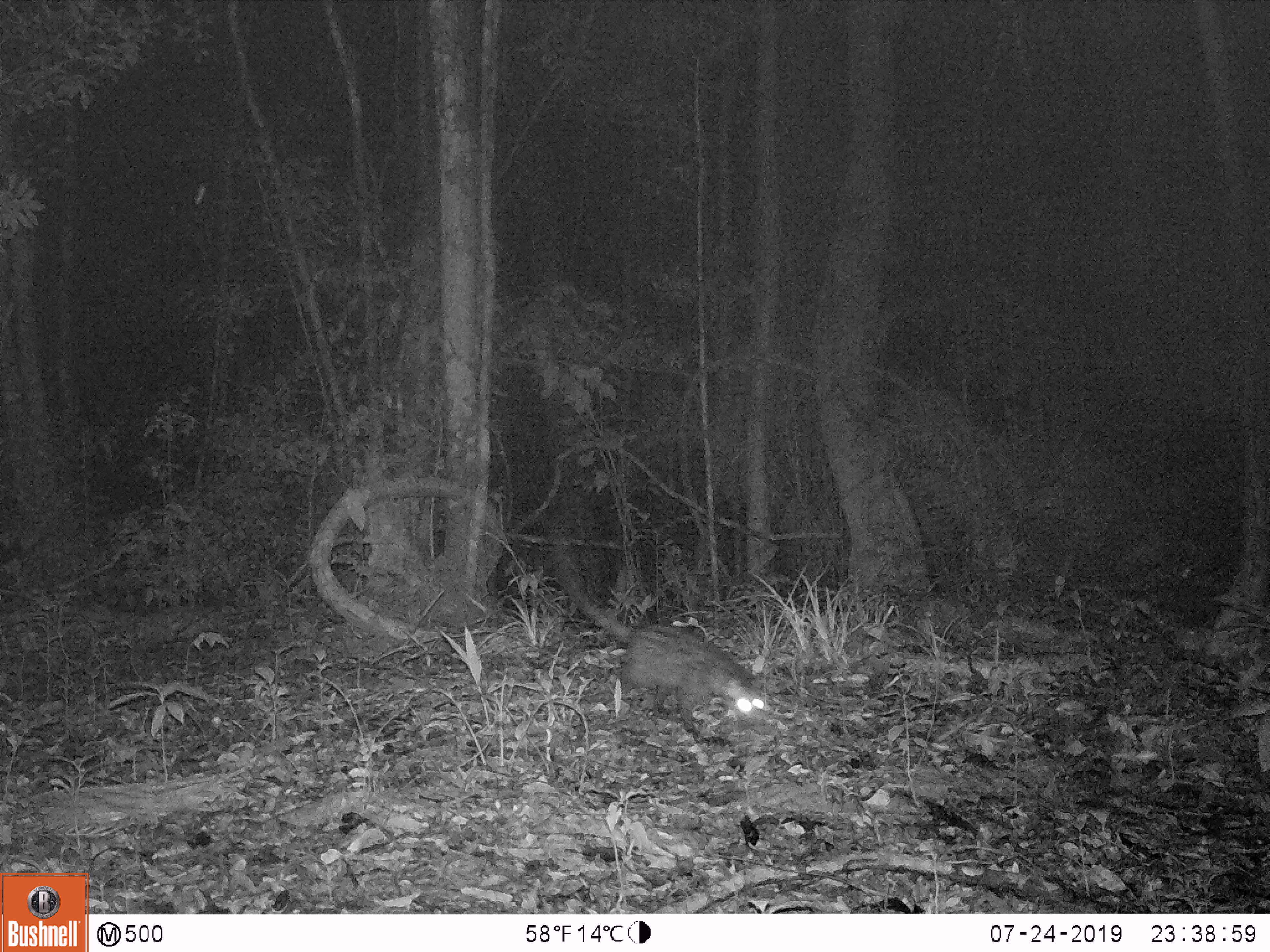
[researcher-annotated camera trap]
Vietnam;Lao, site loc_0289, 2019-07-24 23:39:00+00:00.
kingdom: Animalia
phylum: Chordata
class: Mammalia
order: Carnivora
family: Viverridae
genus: Paradoxurus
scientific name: Paradoxurus hermaphroditus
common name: common palm civet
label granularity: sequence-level